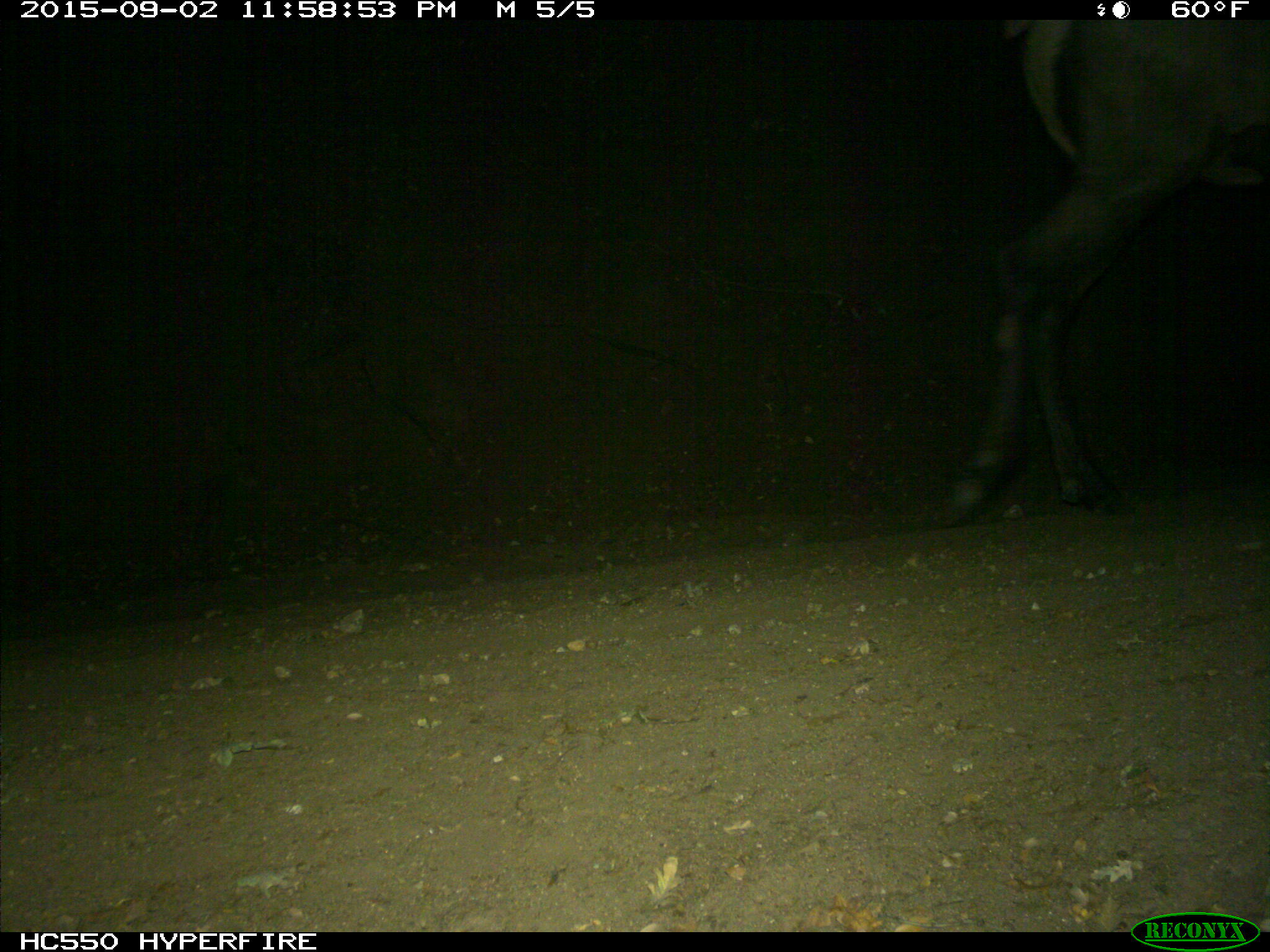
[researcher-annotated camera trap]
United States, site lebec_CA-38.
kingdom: Animalia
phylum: Chordata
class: Mammalia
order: Artiodactyla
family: Cervidae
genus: Cervus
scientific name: Cervus canadensis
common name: elk